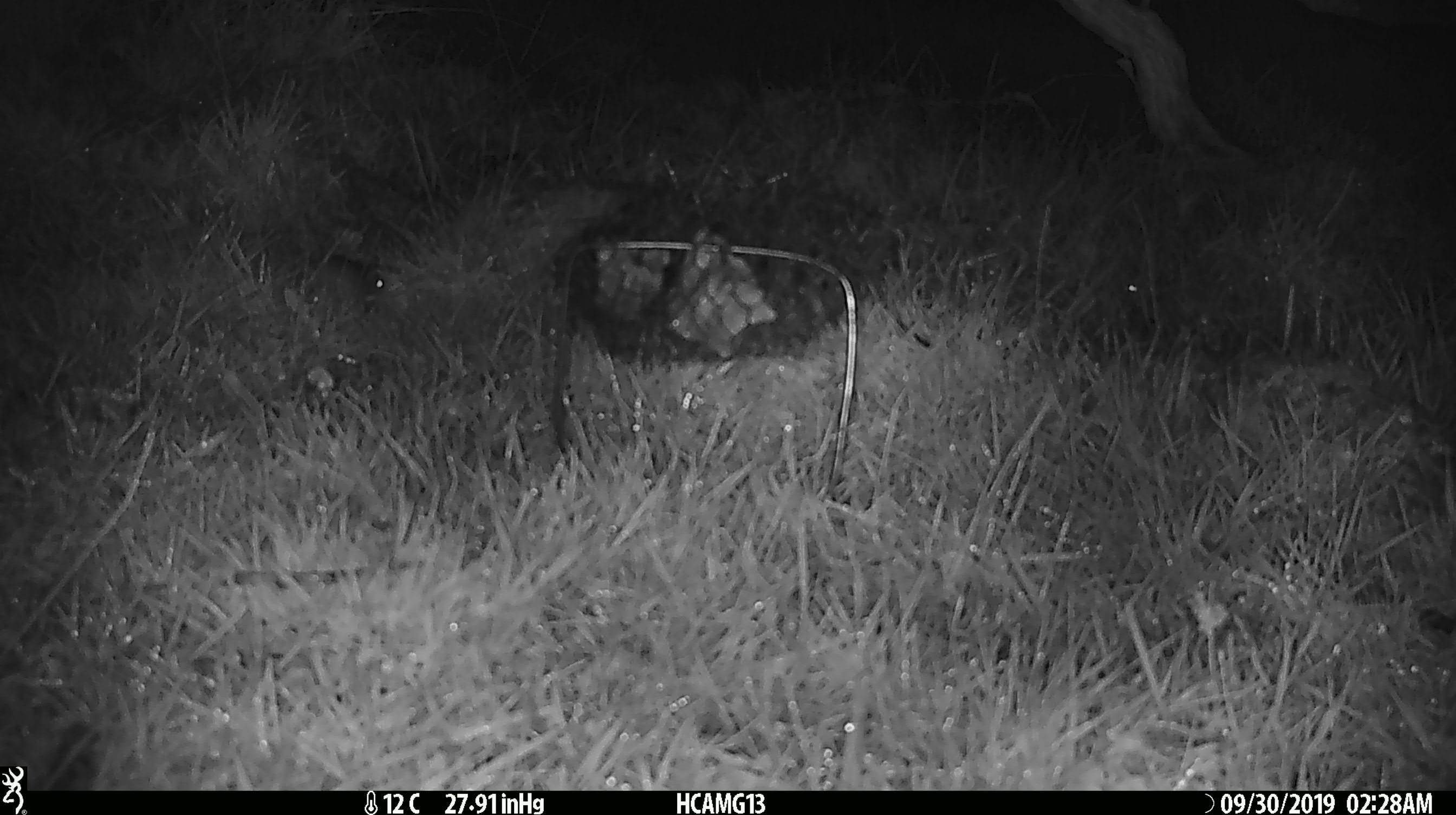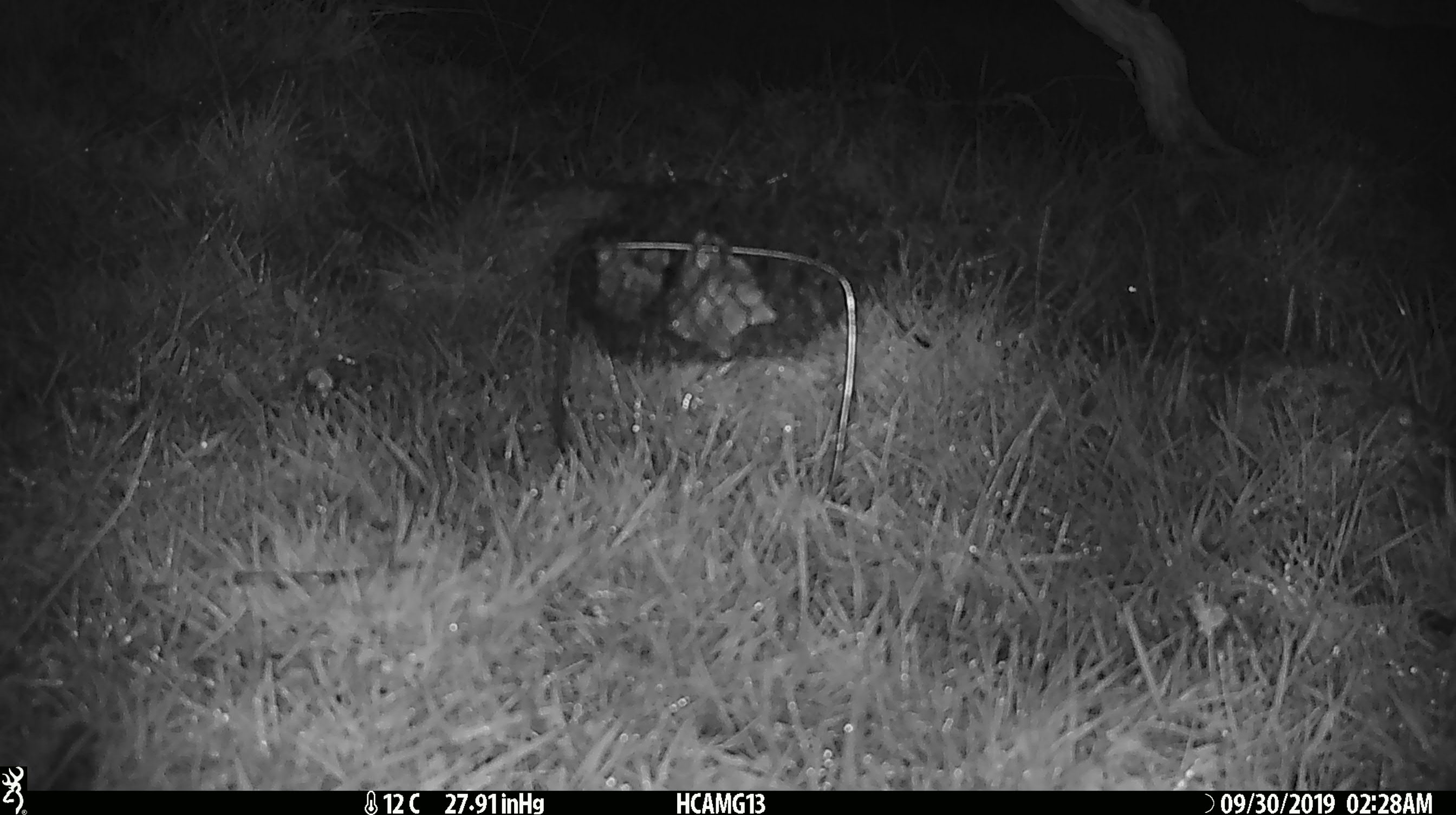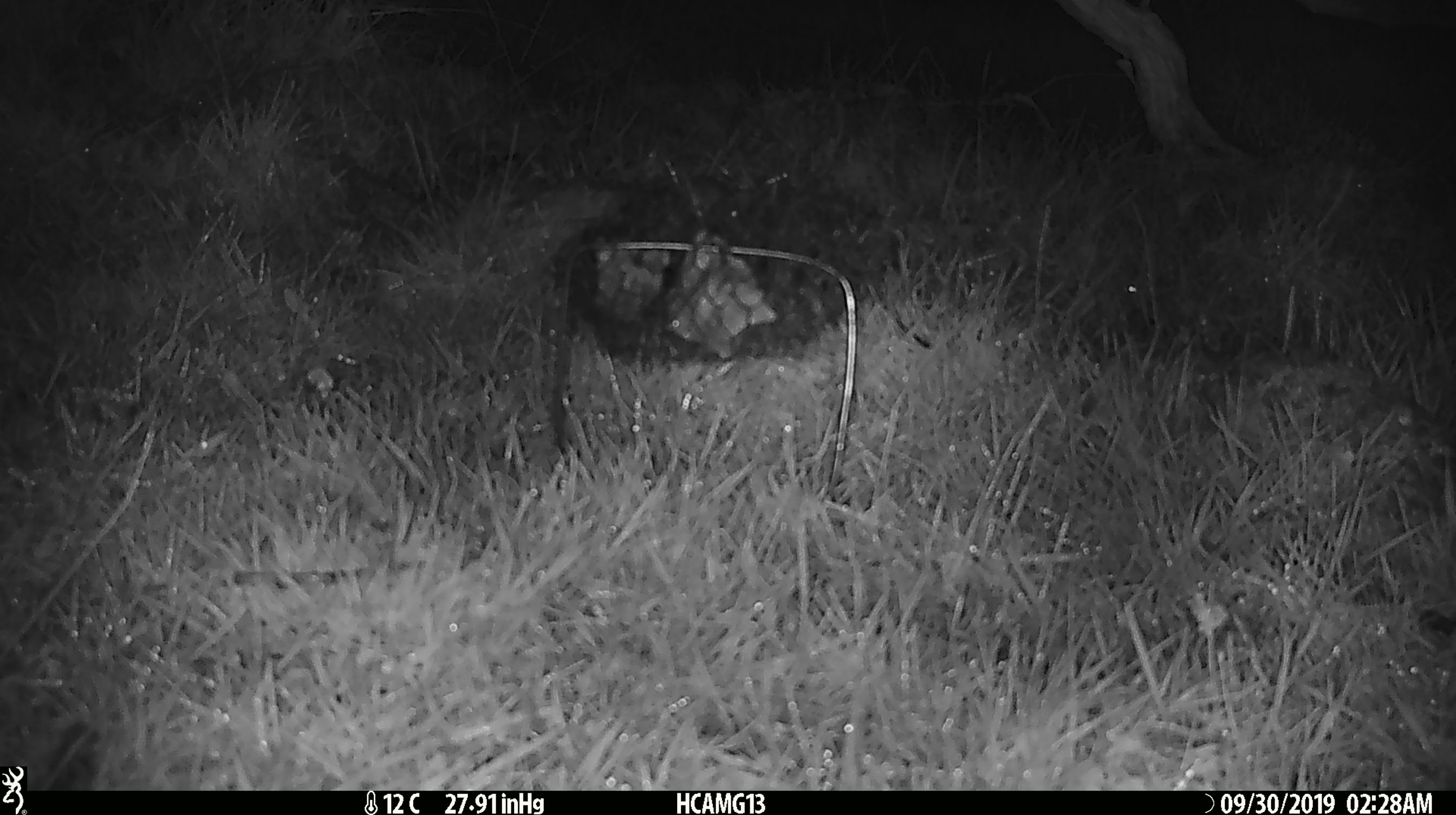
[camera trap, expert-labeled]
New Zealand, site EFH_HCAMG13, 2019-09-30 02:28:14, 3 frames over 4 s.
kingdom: Animalia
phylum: Chordata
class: Mammalia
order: Rodentia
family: Muridae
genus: Mus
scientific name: Mus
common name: mouse